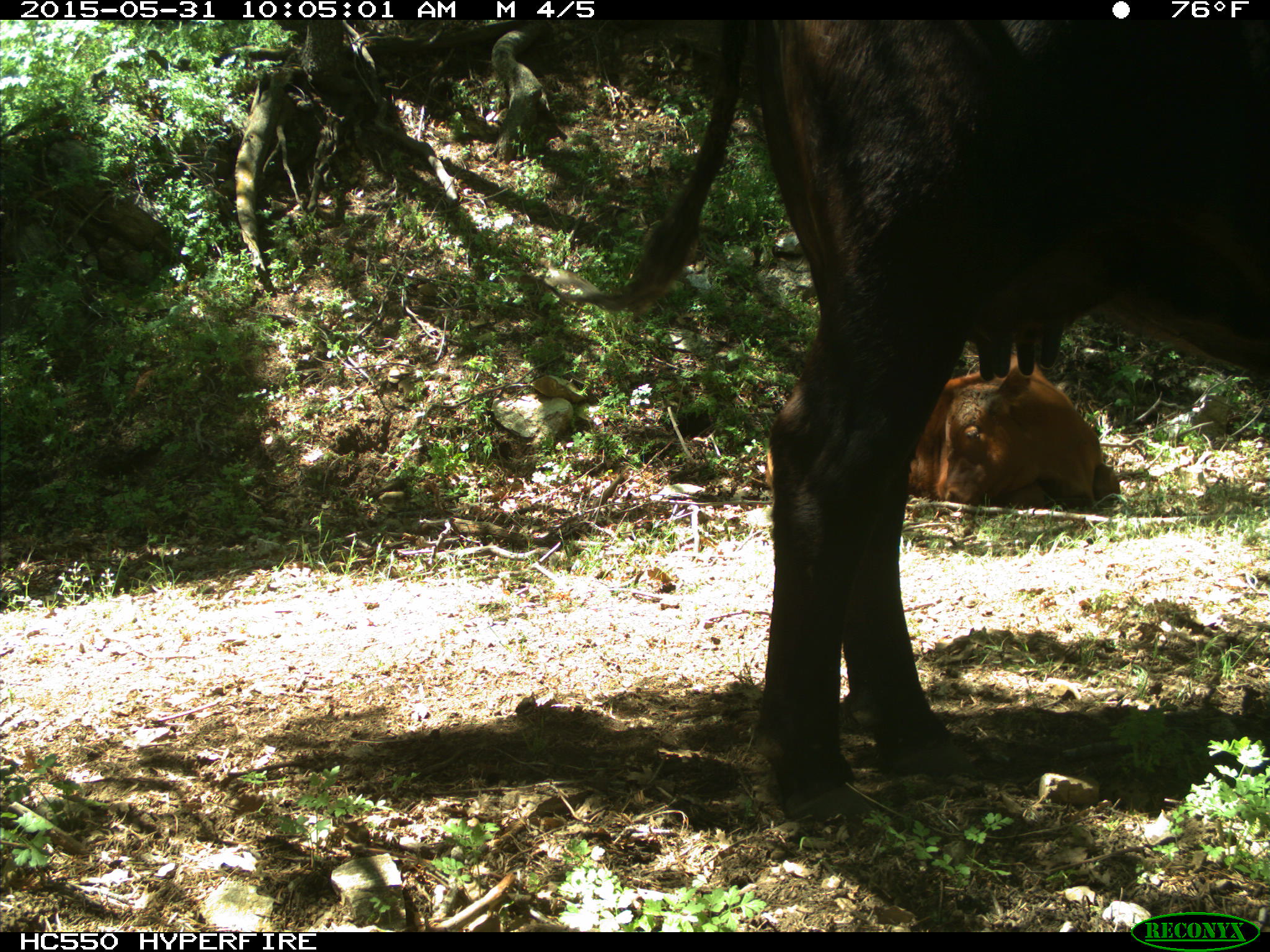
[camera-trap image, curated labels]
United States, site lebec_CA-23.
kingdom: Animalia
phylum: Chordata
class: Mammalia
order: Artiodactyla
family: Bovidae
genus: Bos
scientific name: Bos taurus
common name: domestic cow